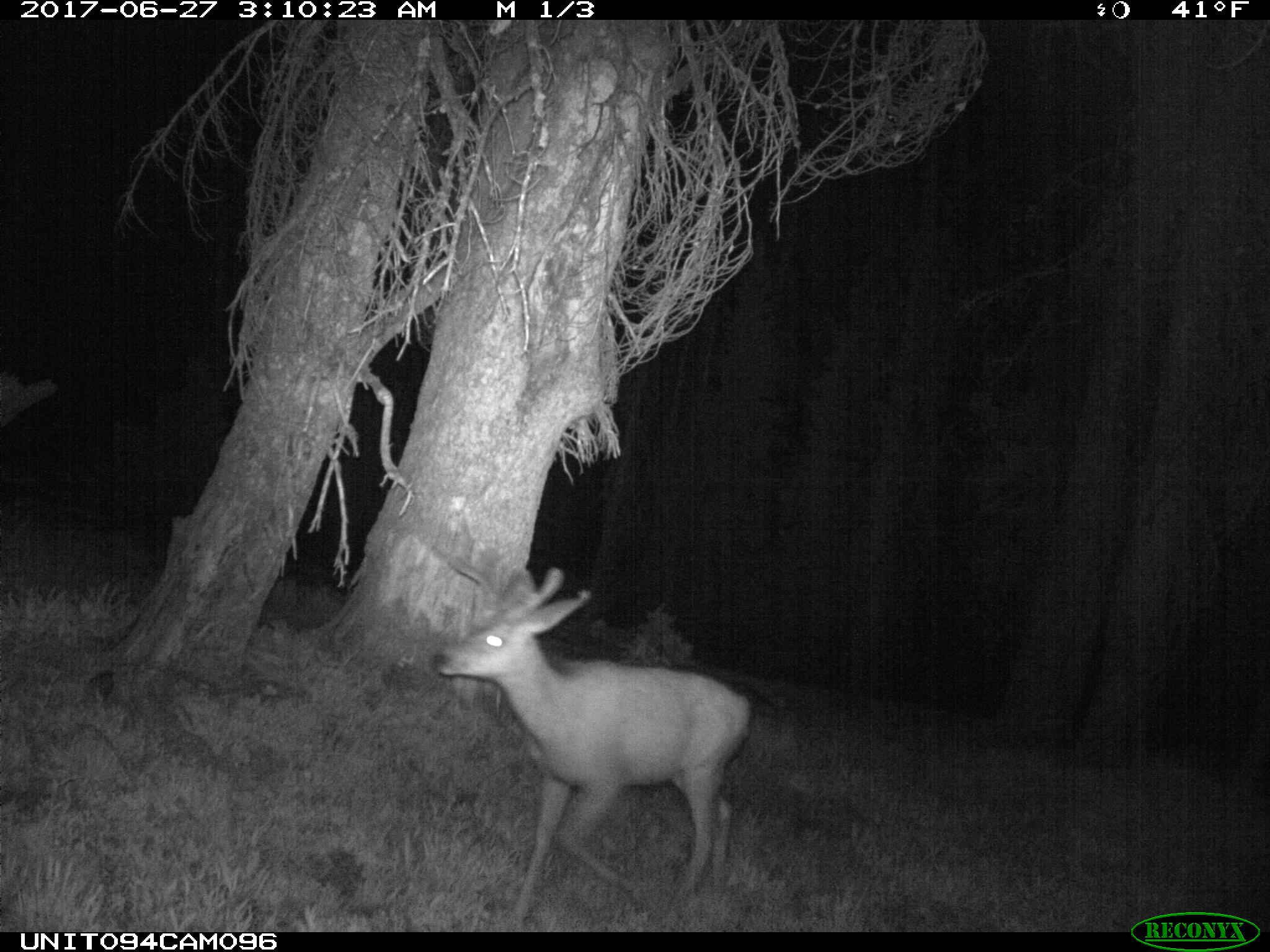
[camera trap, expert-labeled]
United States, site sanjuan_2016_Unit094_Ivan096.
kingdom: Animalia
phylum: Chordata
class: Mammalia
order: Artiodactyla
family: Cervidae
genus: Odocoileus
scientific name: Odocoileus hemionus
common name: mule deer